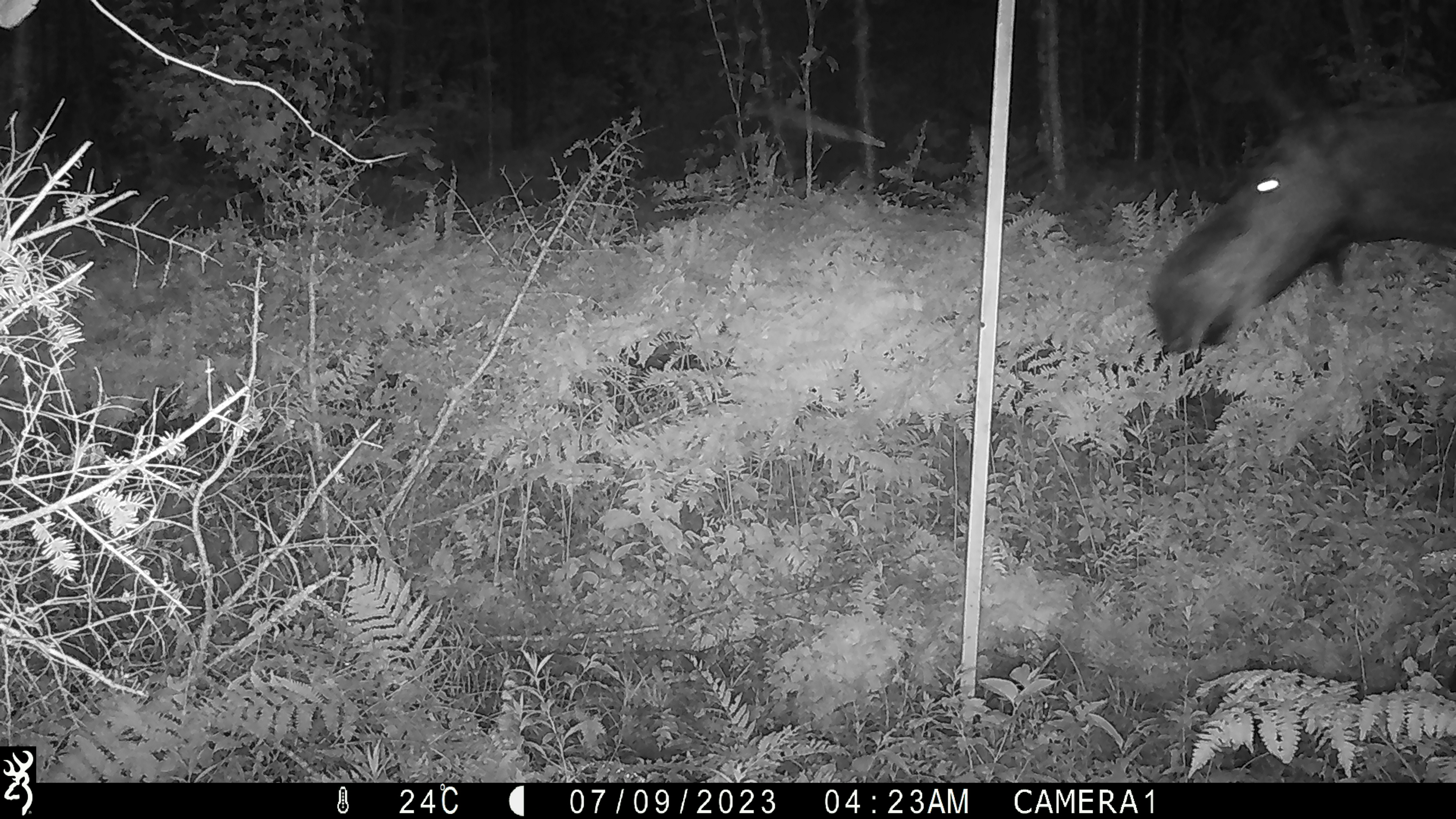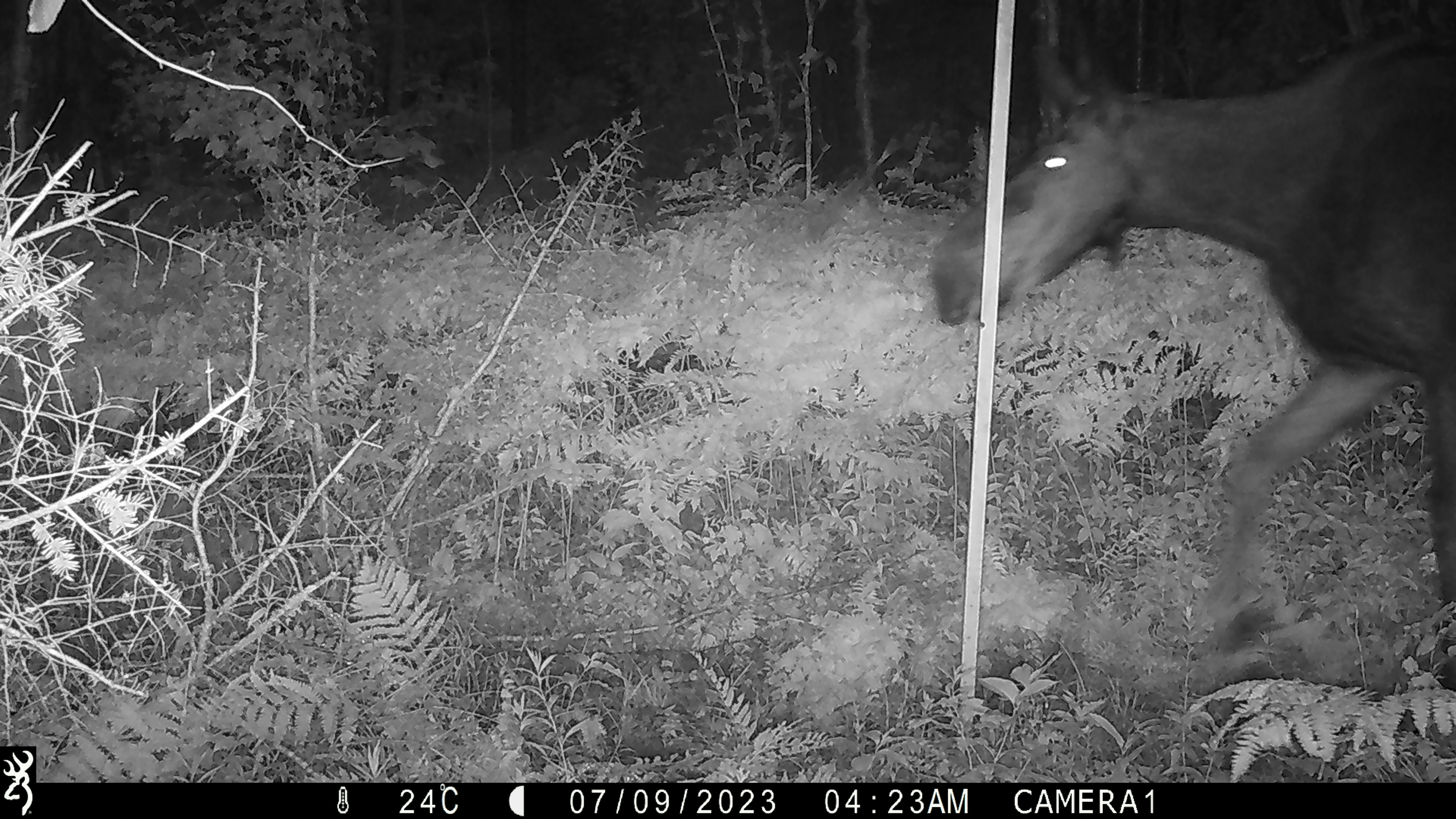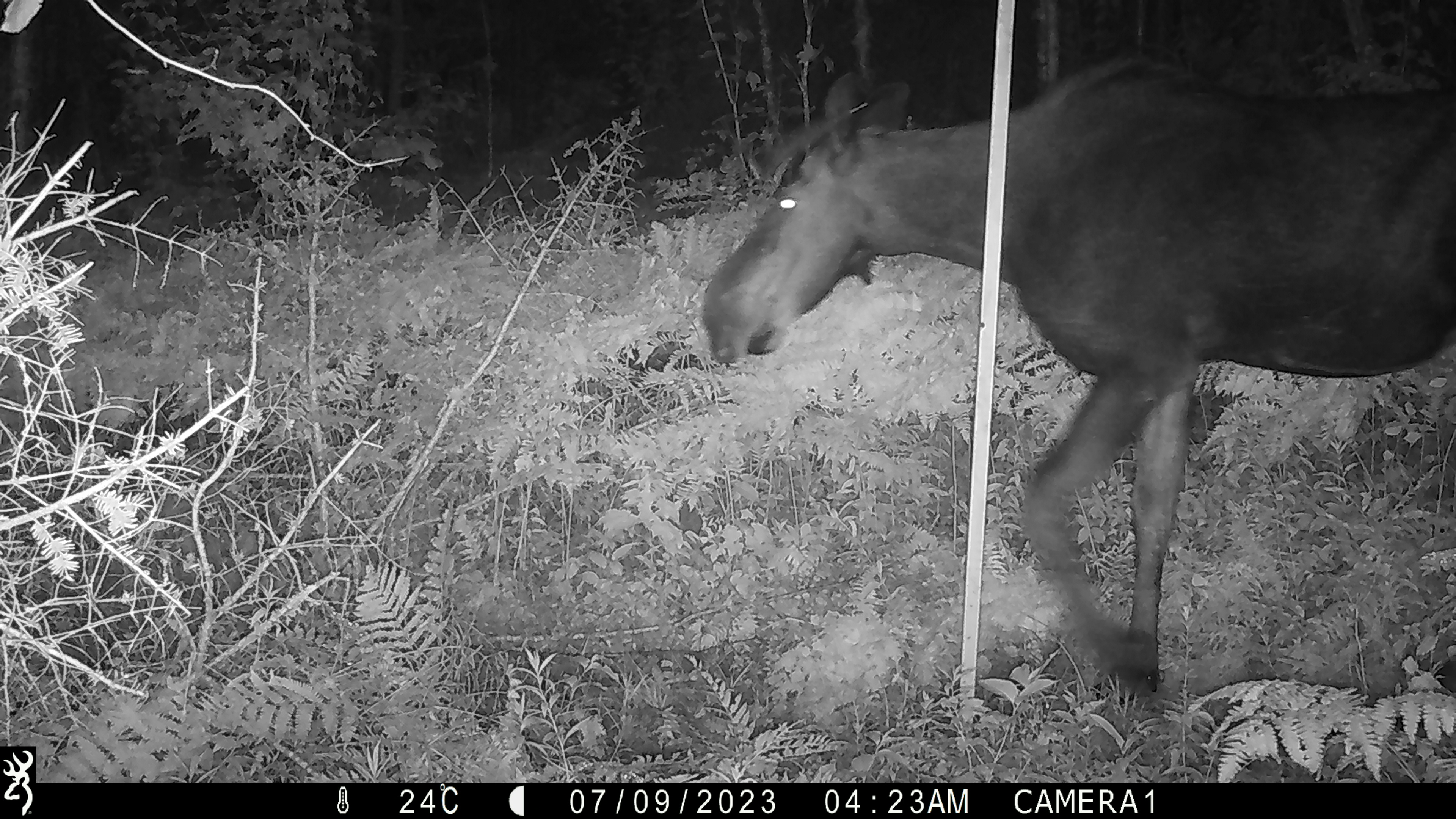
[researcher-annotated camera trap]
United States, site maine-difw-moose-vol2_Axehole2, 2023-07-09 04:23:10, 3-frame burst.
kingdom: Animalia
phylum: Chordata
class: Mammalia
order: Artiodactyla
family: Cervidae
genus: Alces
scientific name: Alces alces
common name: moose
Moose (Alces alces).